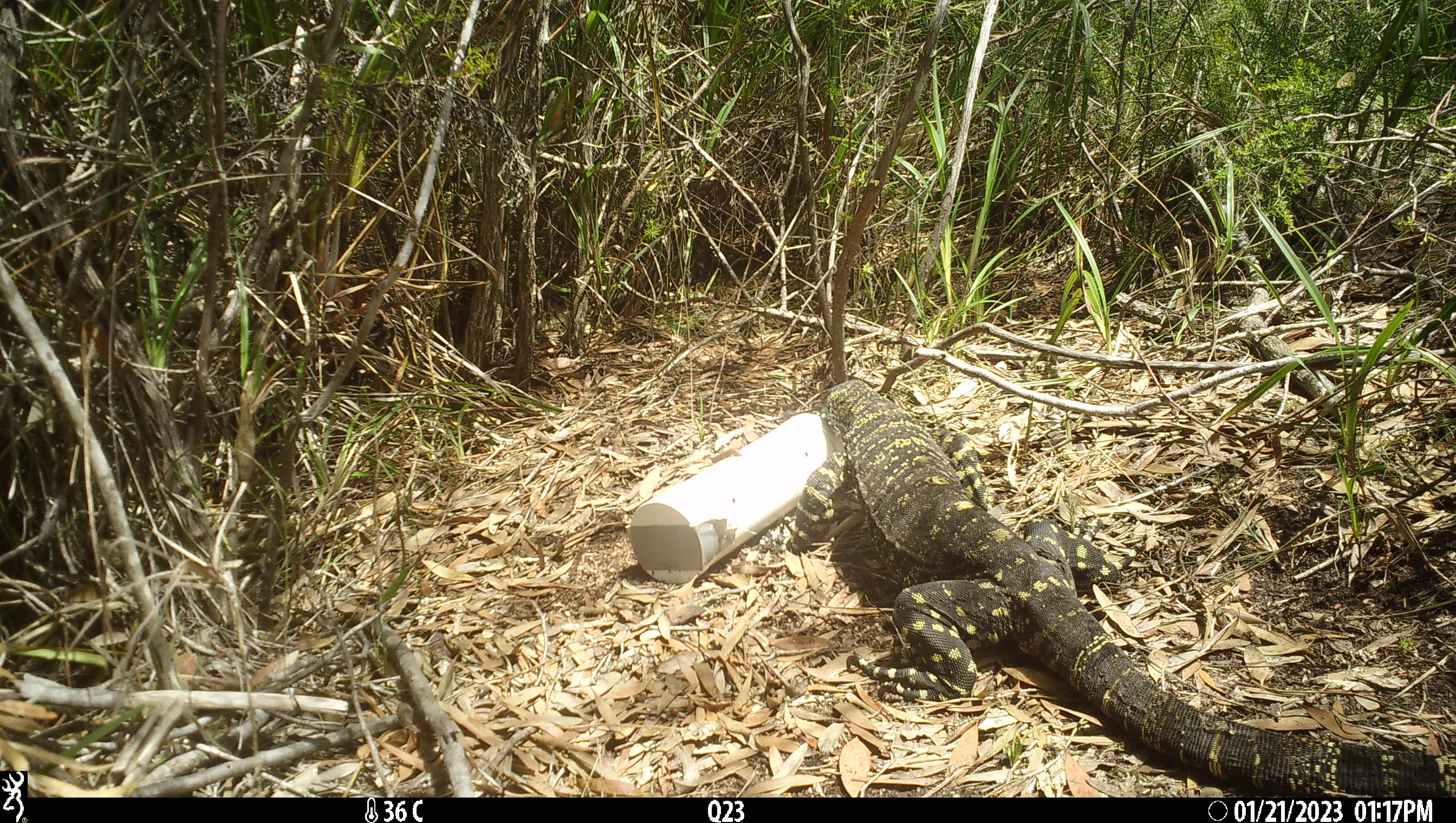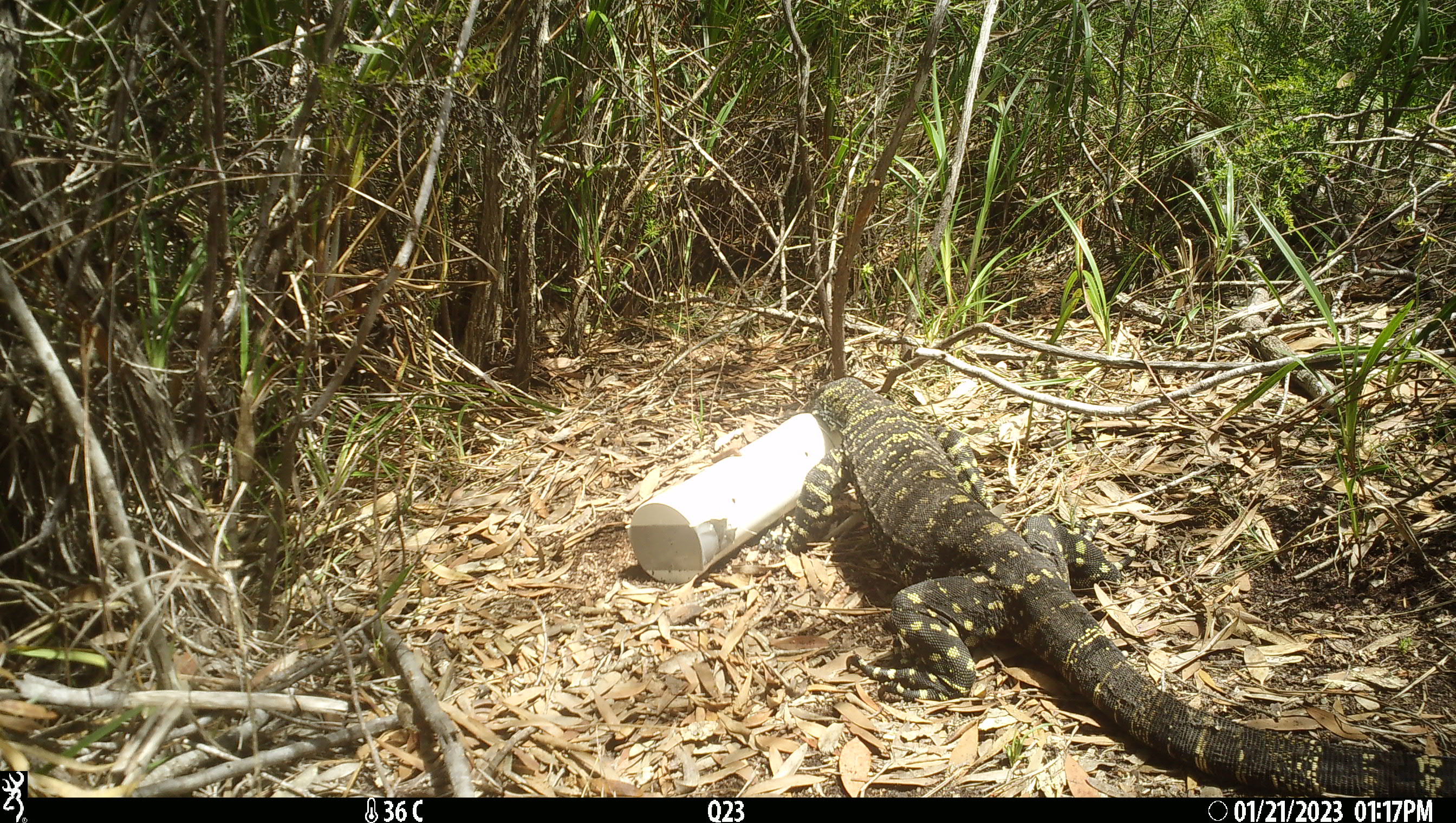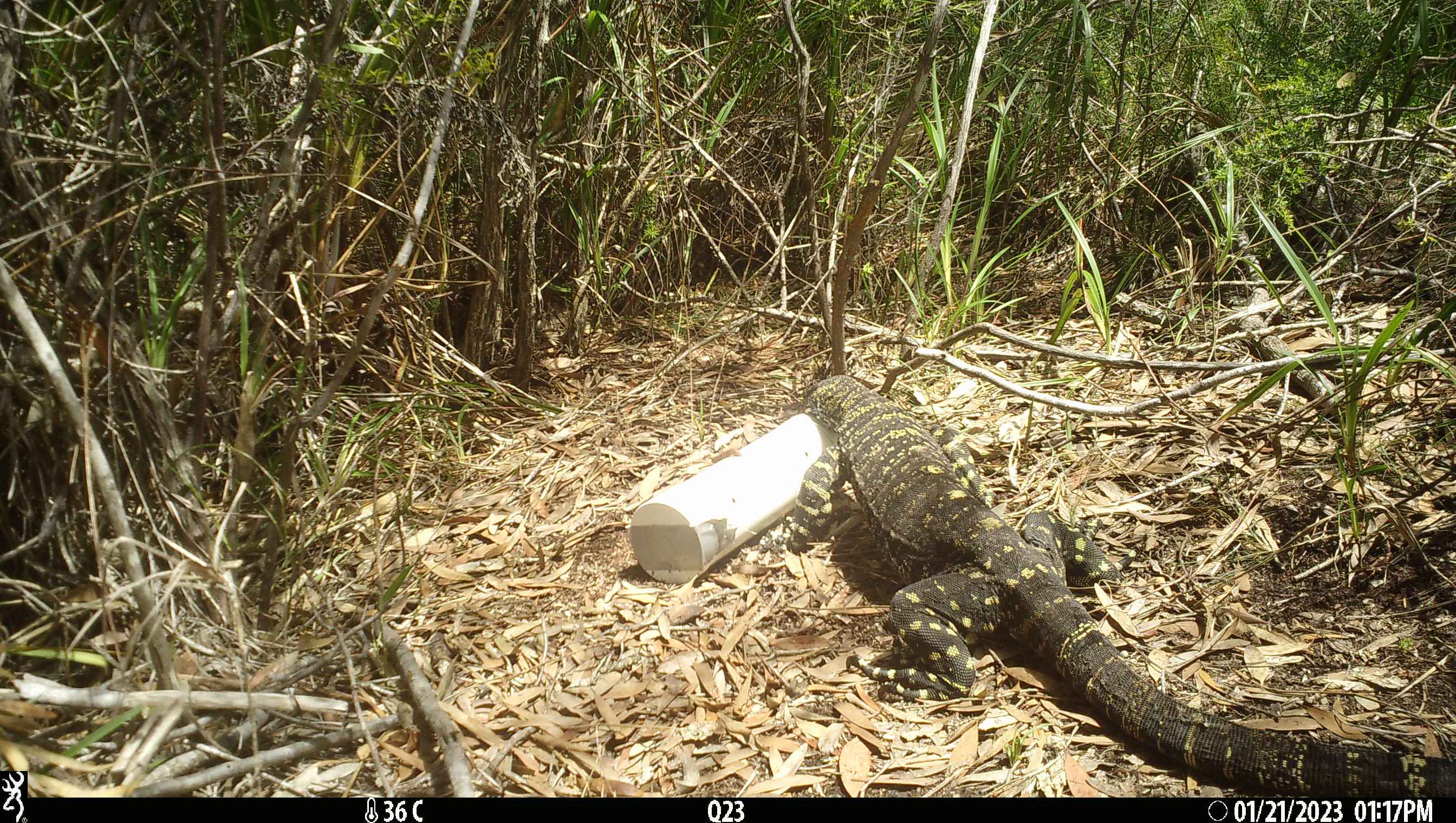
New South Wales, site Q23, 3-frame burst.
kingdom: Animalia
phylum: Chordata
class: Reptilia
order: Squamata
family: Varanidae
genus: Varanus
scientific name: Varanus varius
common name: lace monitor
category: goanna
Goanna (lace monitor) (Varanus varius).